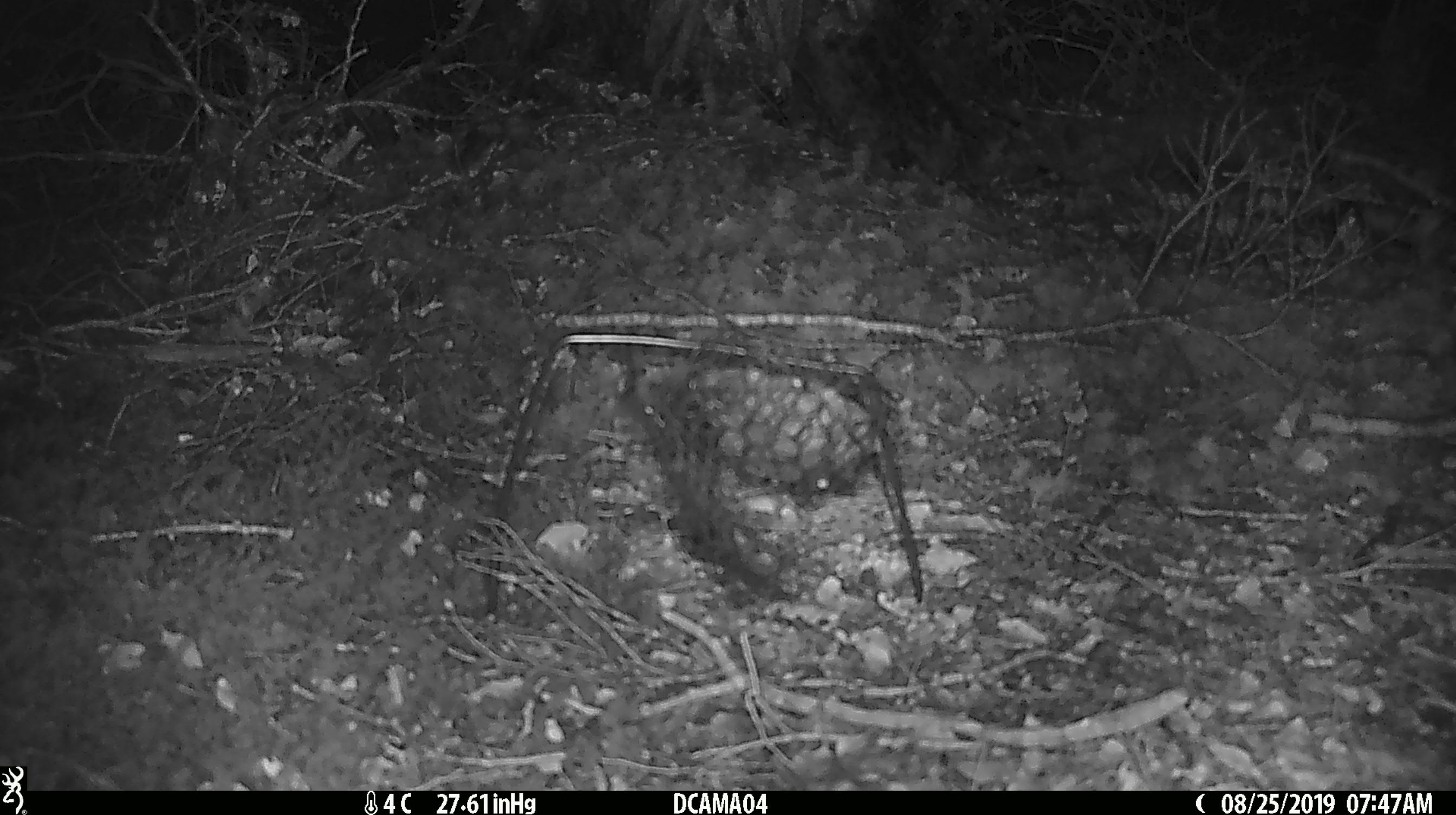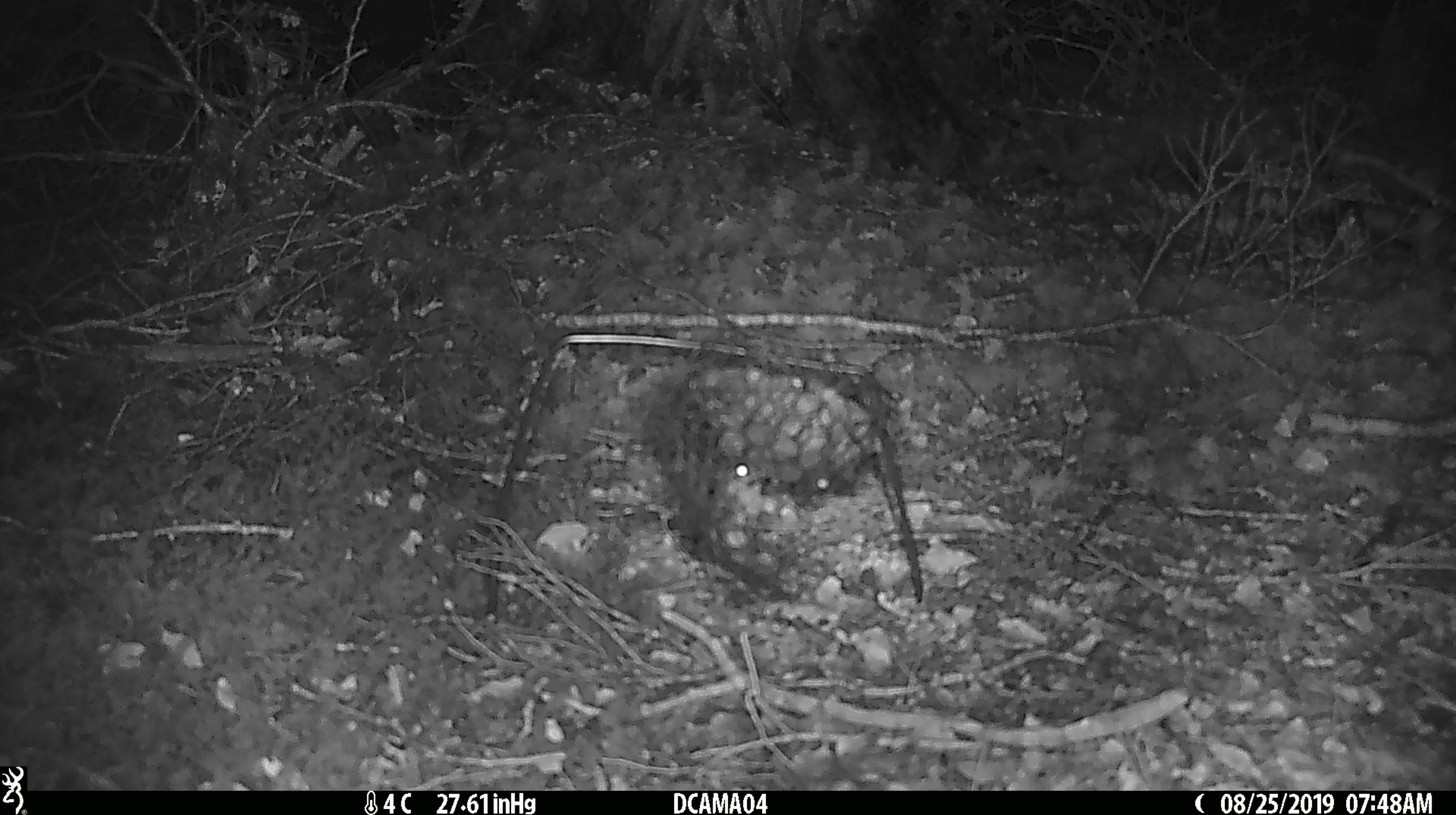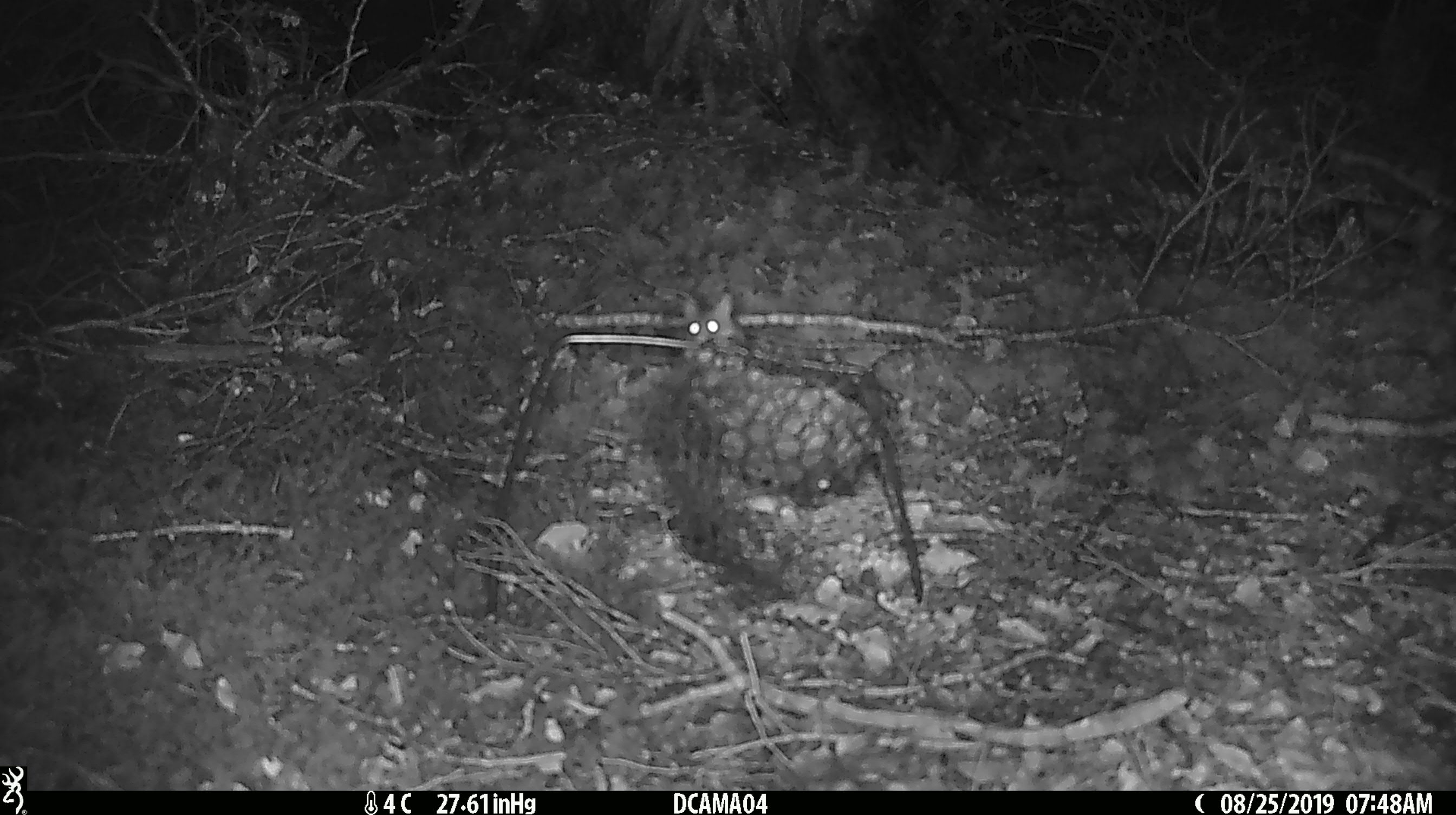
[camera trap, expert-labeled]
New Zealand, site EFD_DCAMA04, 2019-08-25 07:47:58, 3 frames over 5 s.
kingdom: Animalia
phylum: Chordata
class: Mammalia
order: Rodentia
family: Muridae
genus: Mus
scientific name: Mus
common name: mouse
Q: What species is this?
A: Mouse (Mus).